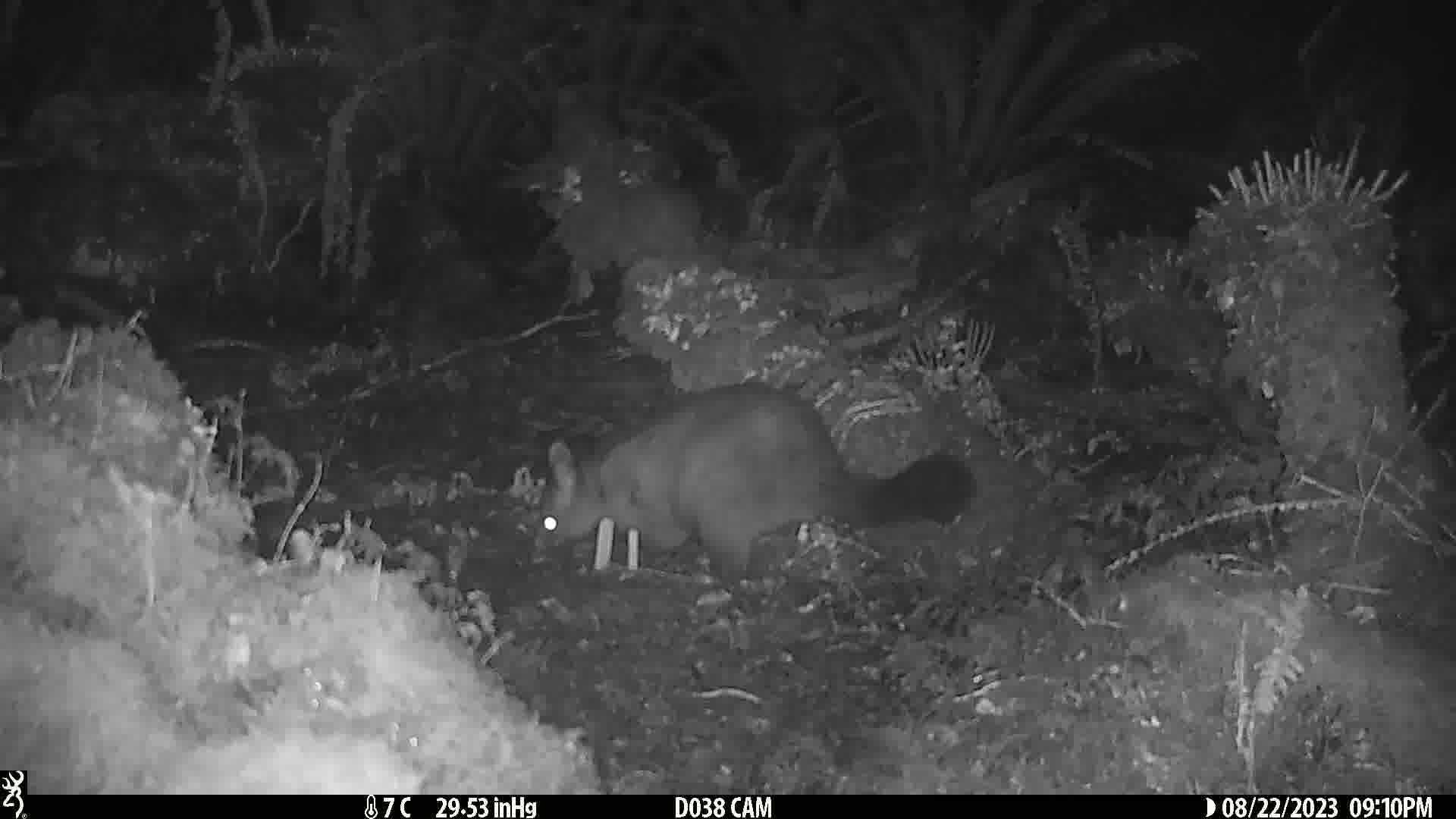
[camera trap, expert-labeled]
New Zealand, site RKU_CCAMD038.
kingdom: Animalia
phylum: Chordata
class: Mammalia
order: Diprotodontia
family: Phalangeridae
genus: Trichosurus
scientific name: Trichosurus vulpecula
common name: common brushtail possum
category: possum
Possum (common brushtail possum) (Trichosurus vulpecula).